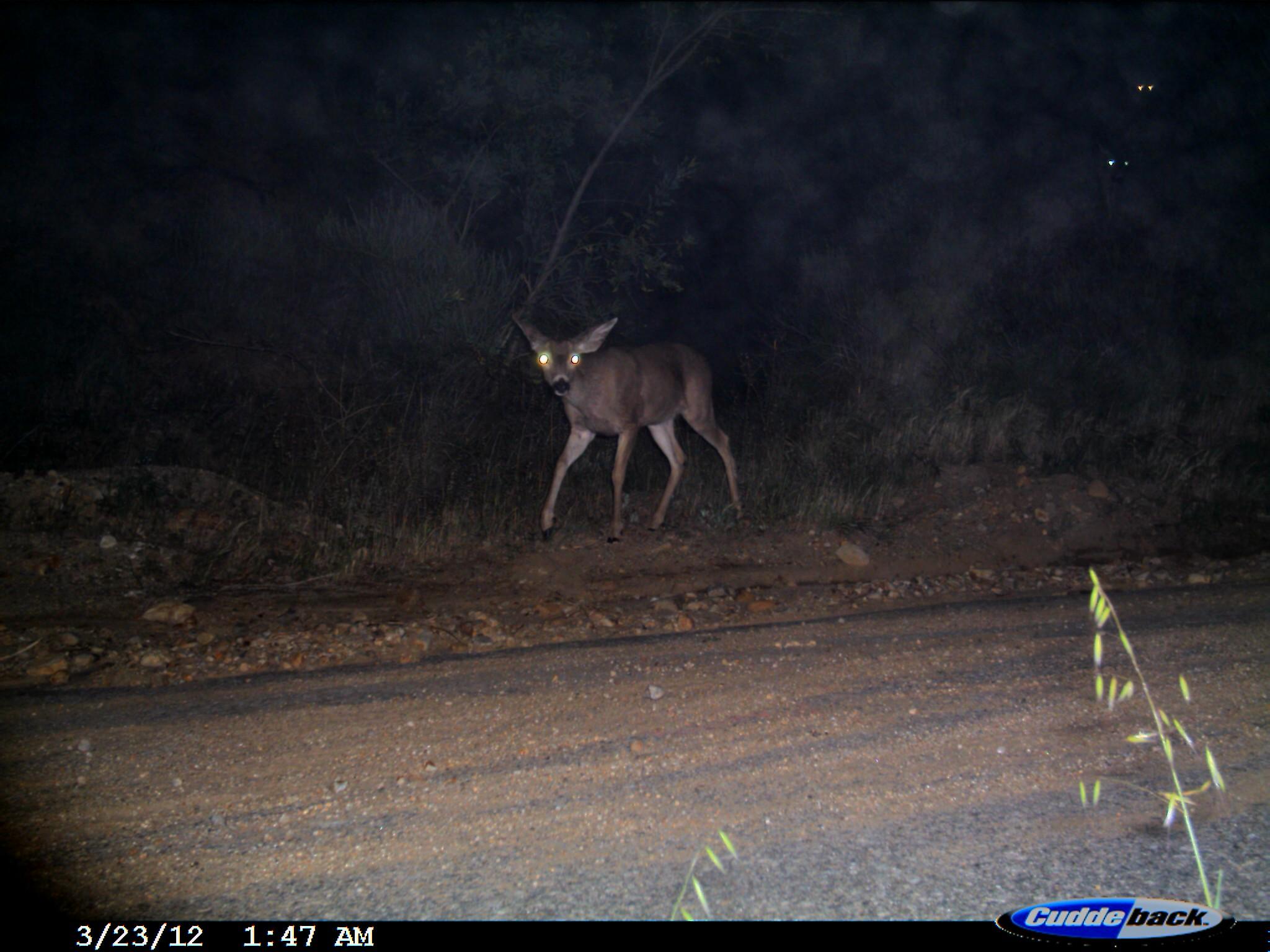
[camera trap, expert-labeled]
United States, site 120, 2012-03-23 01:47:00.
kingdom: Animalia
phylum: Chordata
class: Mammalia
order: Artiodactyla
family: Cervidae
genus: Odocoileus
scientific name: Odocoileus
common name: deer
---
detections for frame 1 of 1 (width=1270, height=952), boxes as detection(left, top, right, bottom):
deer: detection(497, 305, 754, 533)